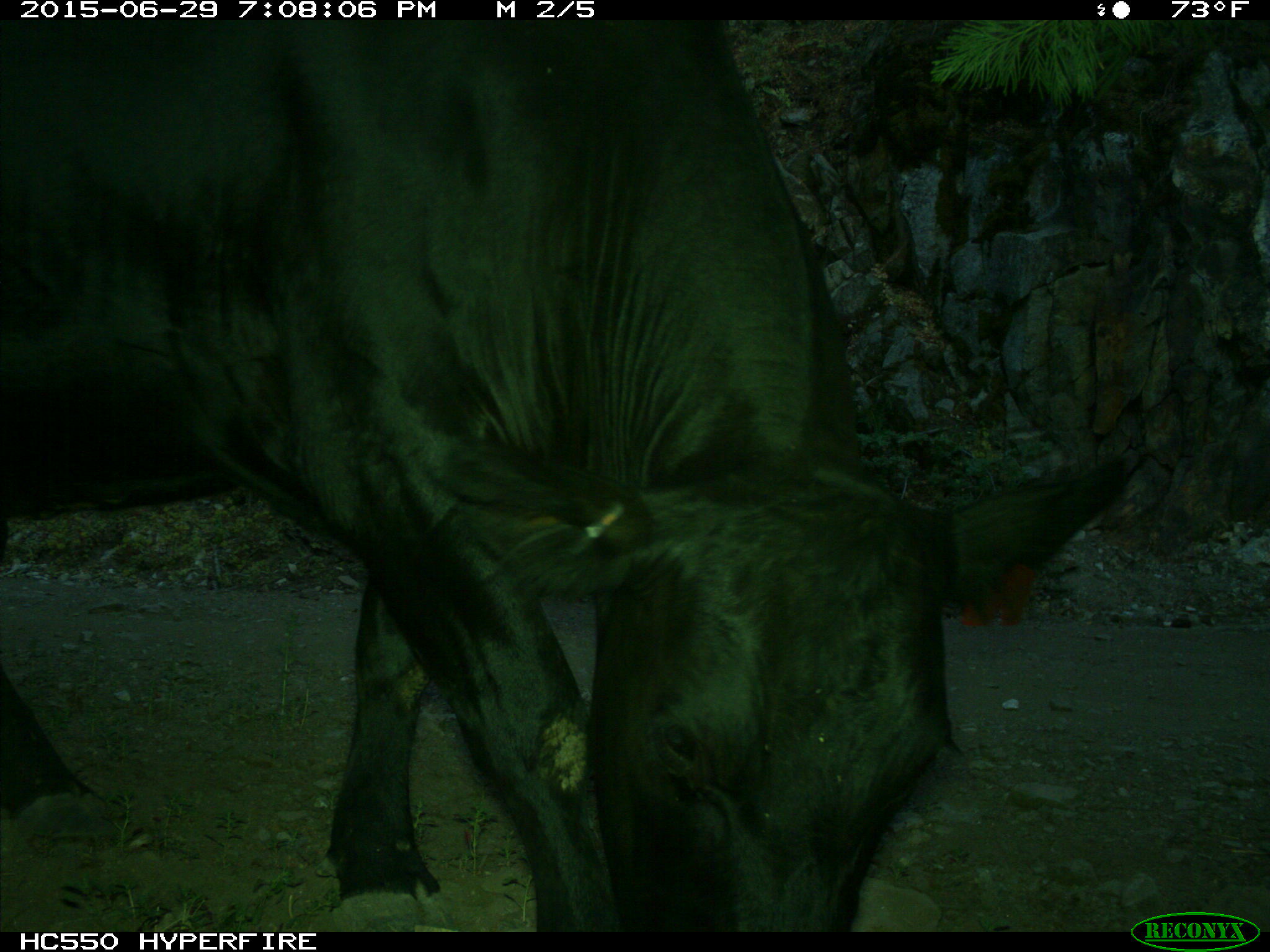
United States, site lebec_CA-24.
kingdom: Animalia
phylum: Chordata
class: Mammalia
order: Artiodactyla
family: Bovidae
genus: Bos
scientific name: Bos taurus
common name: domestic cow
Bos taurus (domestic cow).